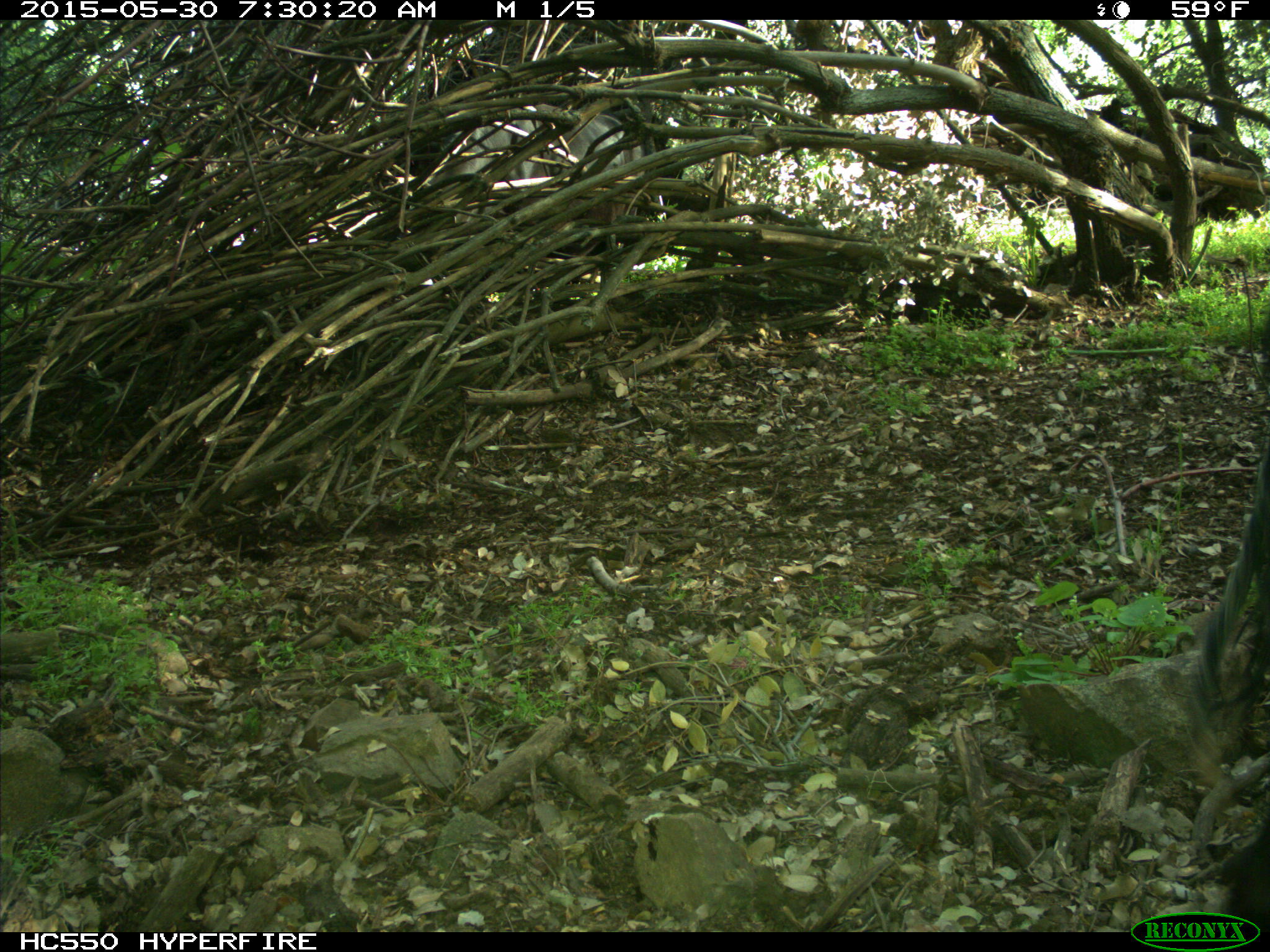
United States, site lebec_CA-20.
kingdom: Animalia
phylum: Chordata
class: Mammalia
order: Artiodactyla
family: Bovidae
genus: Bos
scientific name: Bos taurus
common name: domestic cow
Bos taurus (domestic cow).